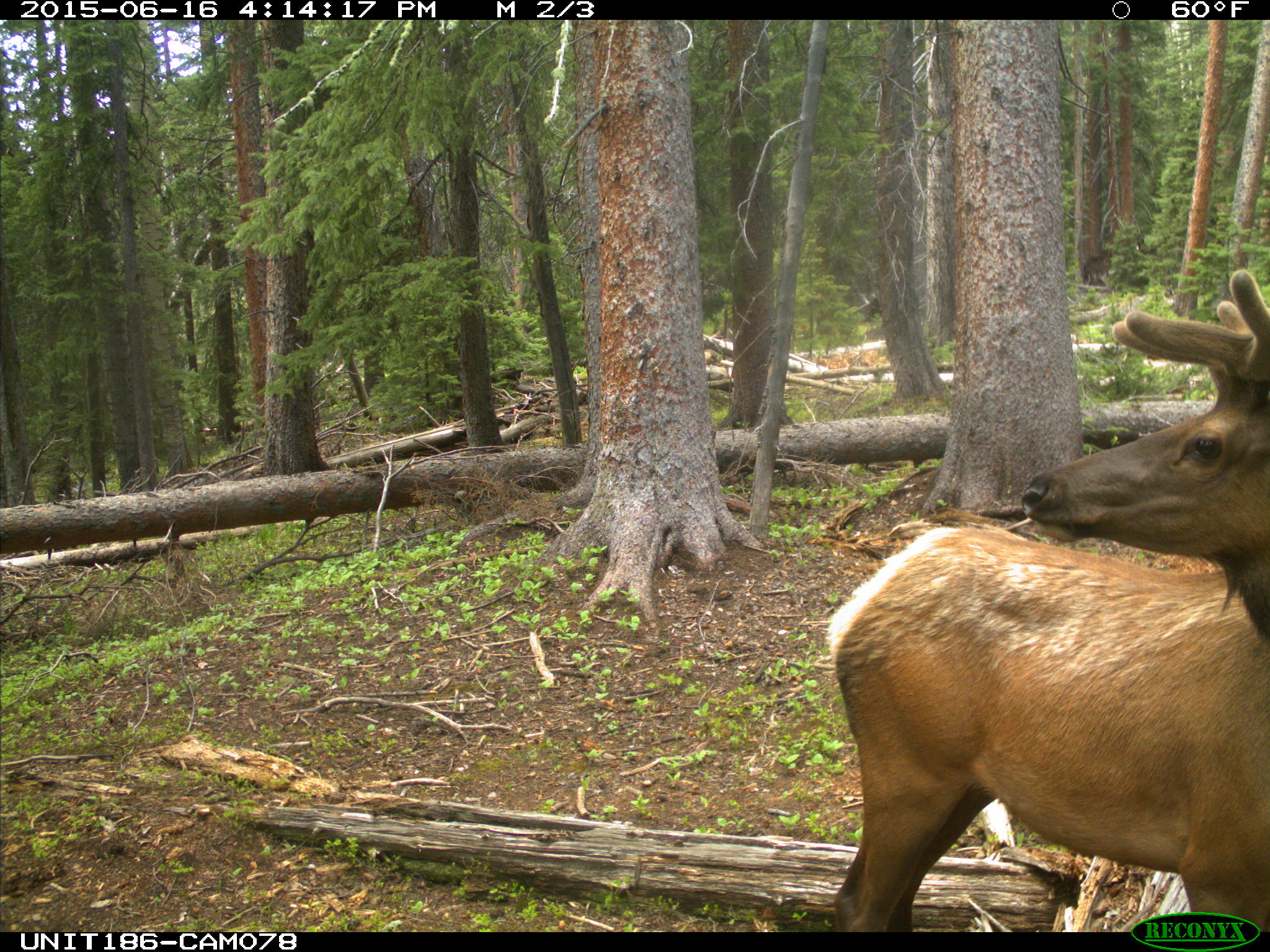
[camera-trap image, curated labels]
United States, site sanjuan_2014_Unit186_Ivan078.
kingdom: Animalia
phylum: Chordata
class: Mammalia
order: Artiodactyla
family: Cervidae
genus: Cervus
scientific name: Cervus elaphus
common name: red deer